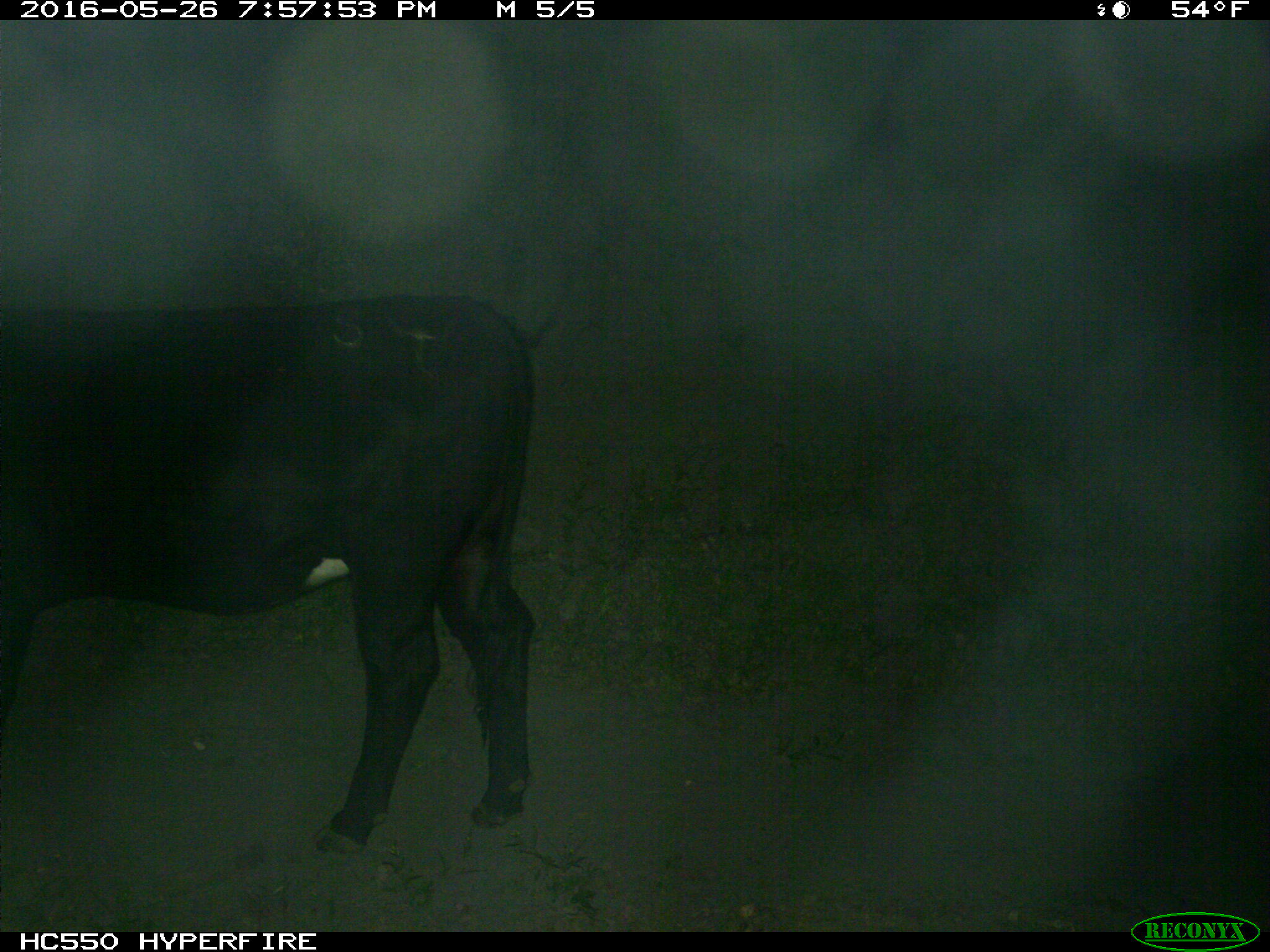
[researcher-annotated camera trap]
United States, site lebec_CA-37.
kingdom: Animalia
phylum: Chordata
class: Mammalia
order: Artiodactyla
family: Bovidae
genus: Bos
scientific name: Bos taurus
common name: domestic cow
Bos taurus (domestic cow).